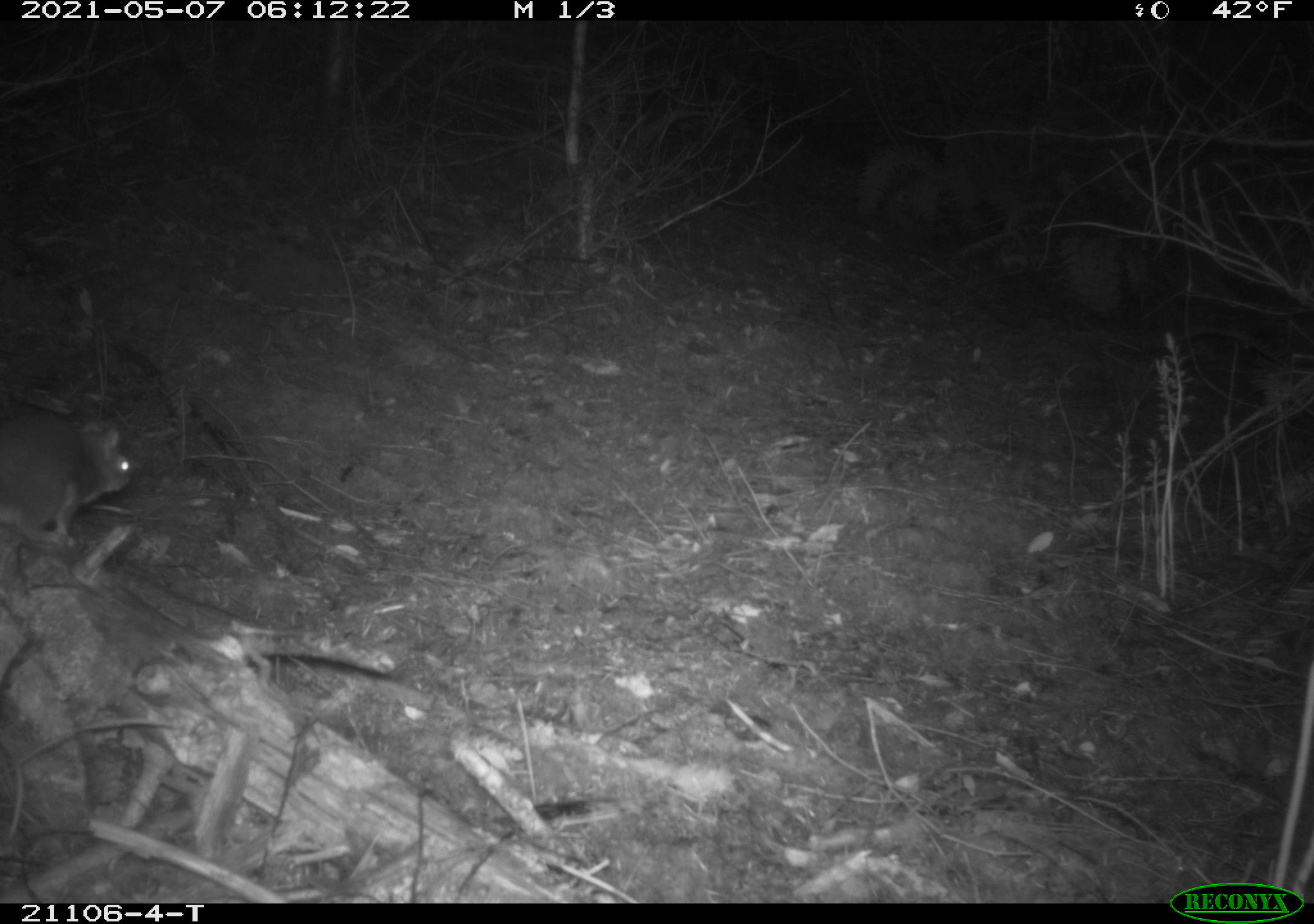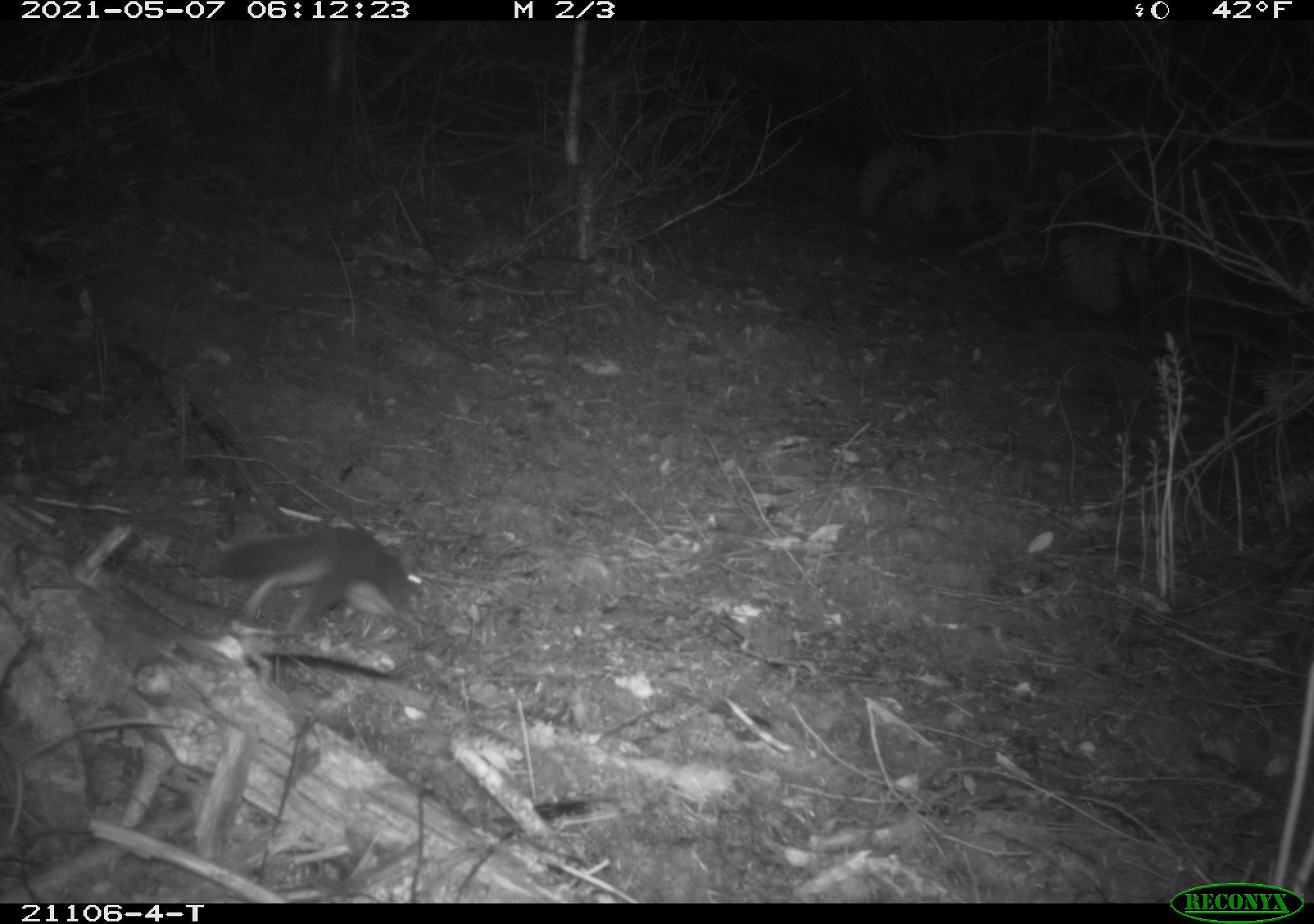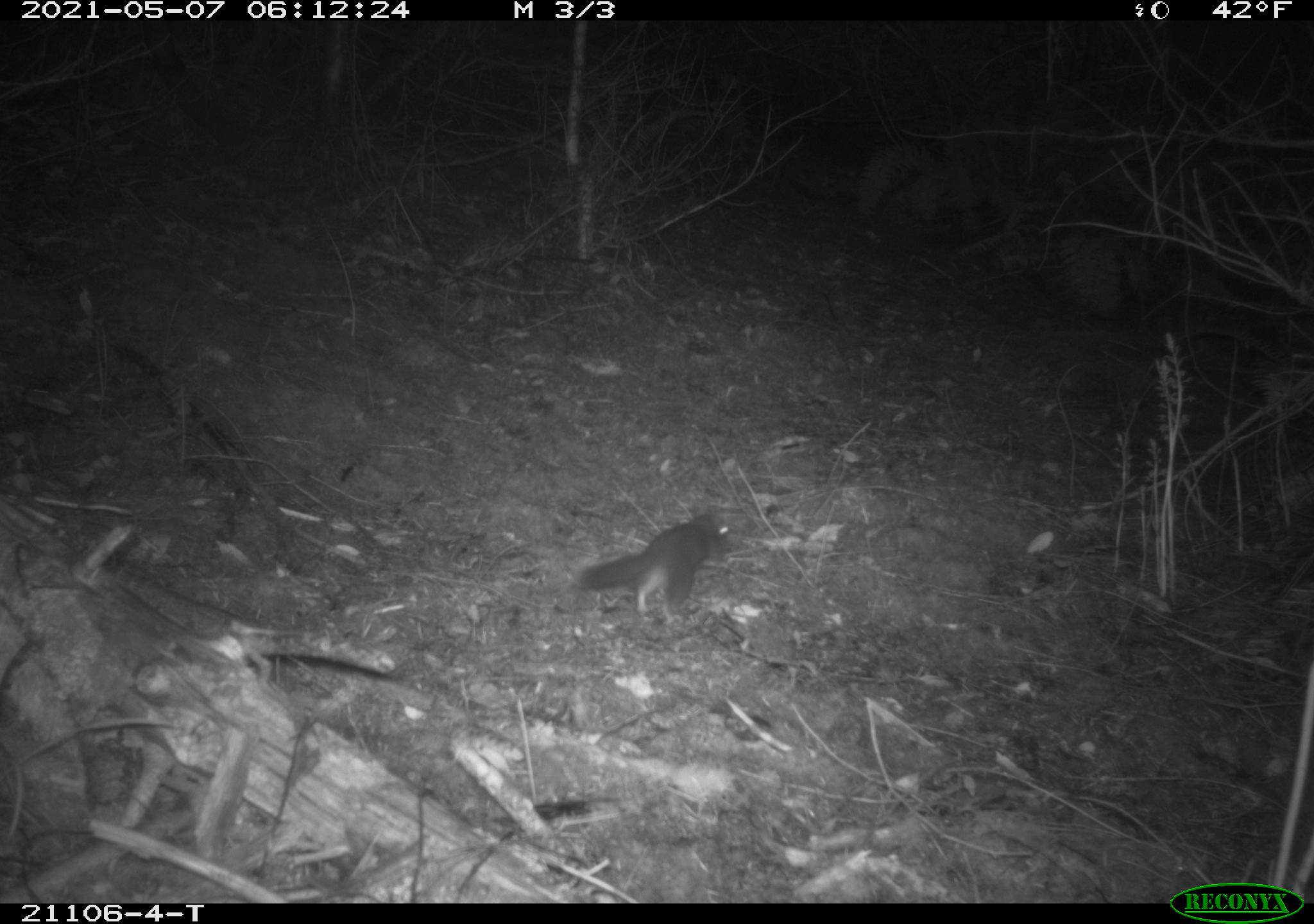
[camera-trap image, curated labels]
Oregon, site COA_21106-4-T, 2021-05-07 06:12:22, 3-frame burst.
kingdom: Animalia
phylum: Chordata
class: Mammalia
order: Rodentia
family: Sciuridae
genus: Glaucomys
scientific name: Glaucomys oregonensis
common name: humboldt's flying squirrel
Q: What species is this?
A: Humboldt's flying squirrel (Glaucomys oregonensis).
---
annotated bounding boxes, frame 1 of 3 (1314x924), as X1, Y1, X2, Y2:
humboldt's flying squirrel: 0, 383, 147, 564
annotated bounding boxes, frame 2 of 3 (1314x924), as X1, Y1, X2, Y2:
humboldt's flying squirrel: 183, 503, 443, 669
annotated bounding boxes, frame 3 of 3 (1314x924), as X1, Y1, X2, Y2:
humboldt's flying squirrel: 546, 498, 757, 649